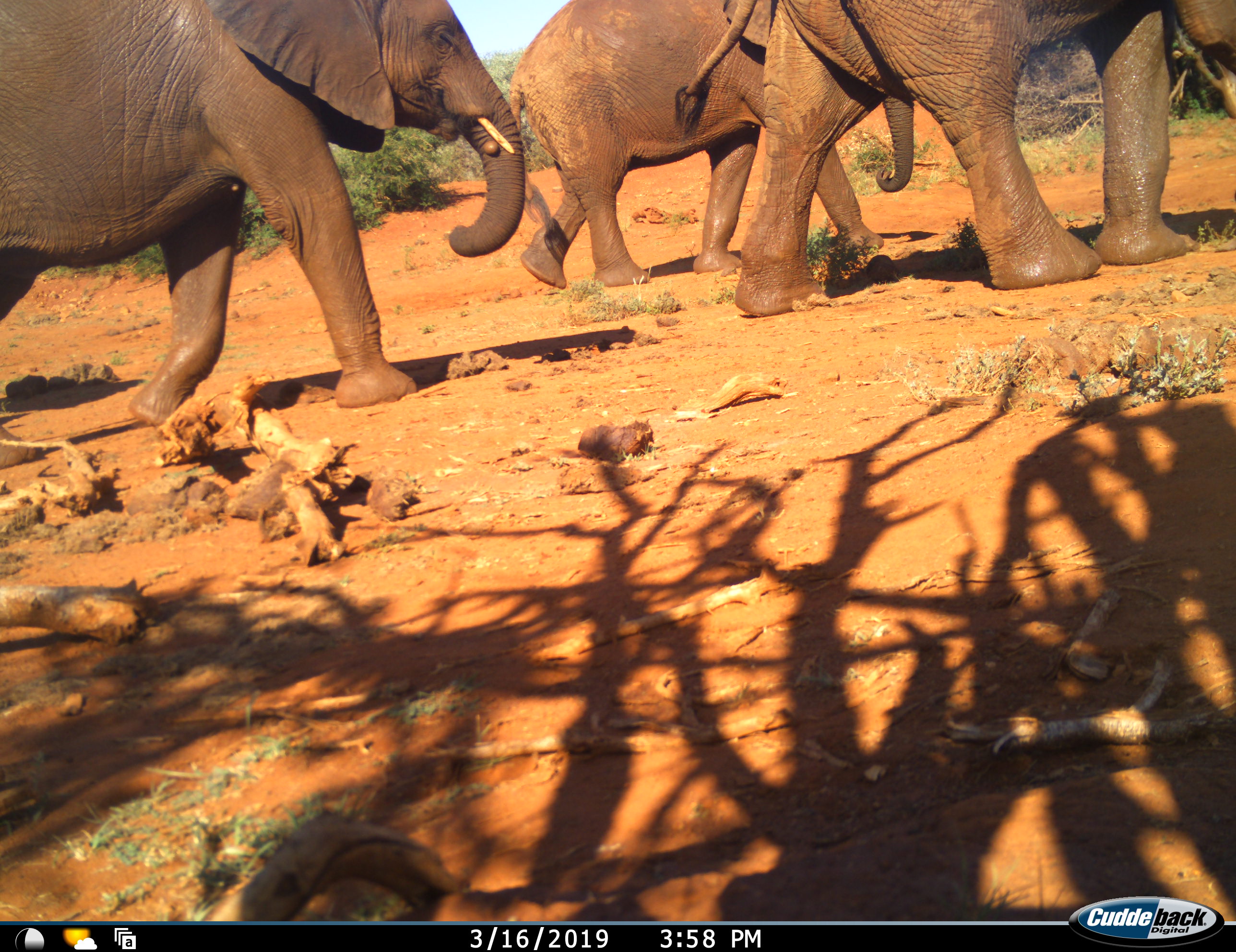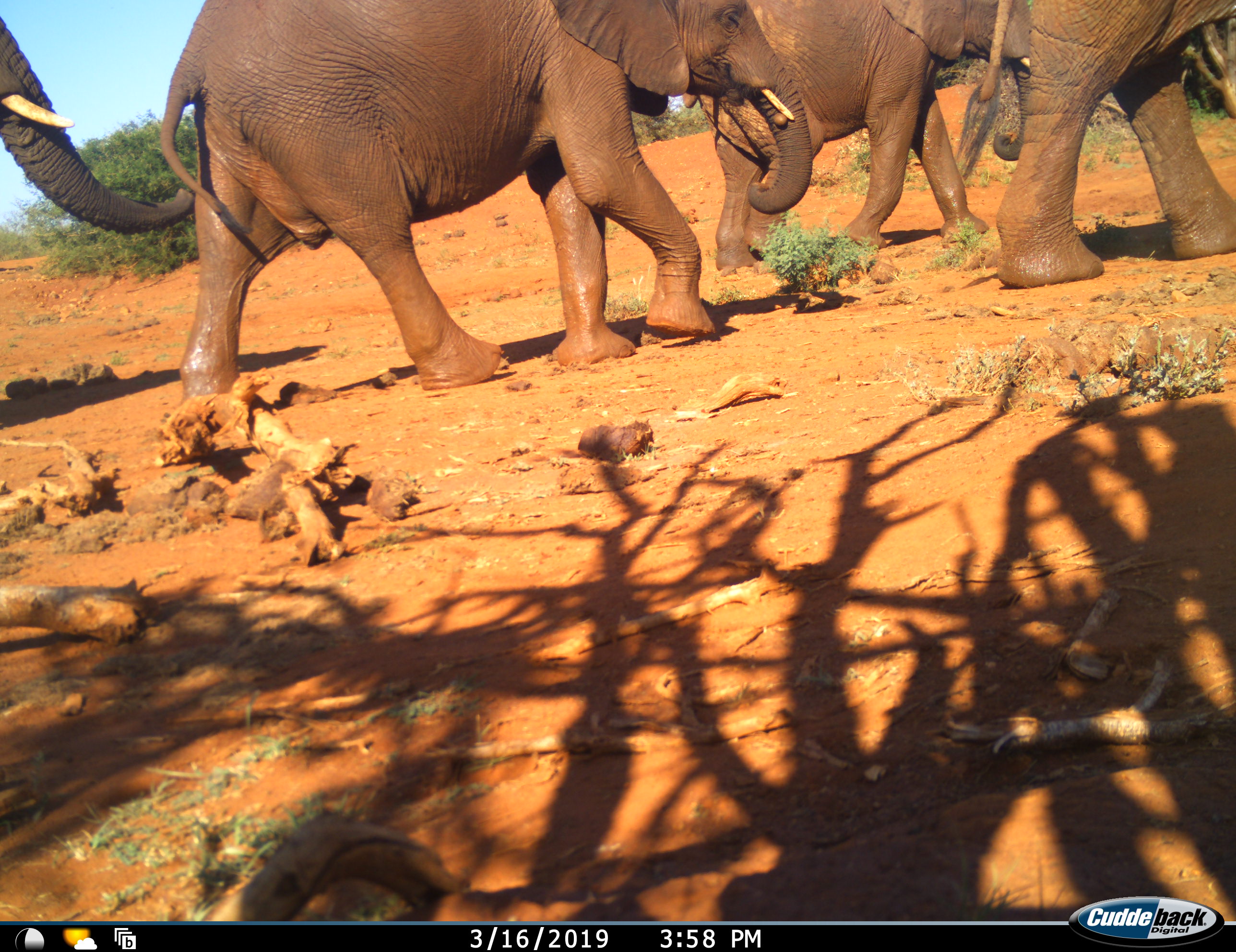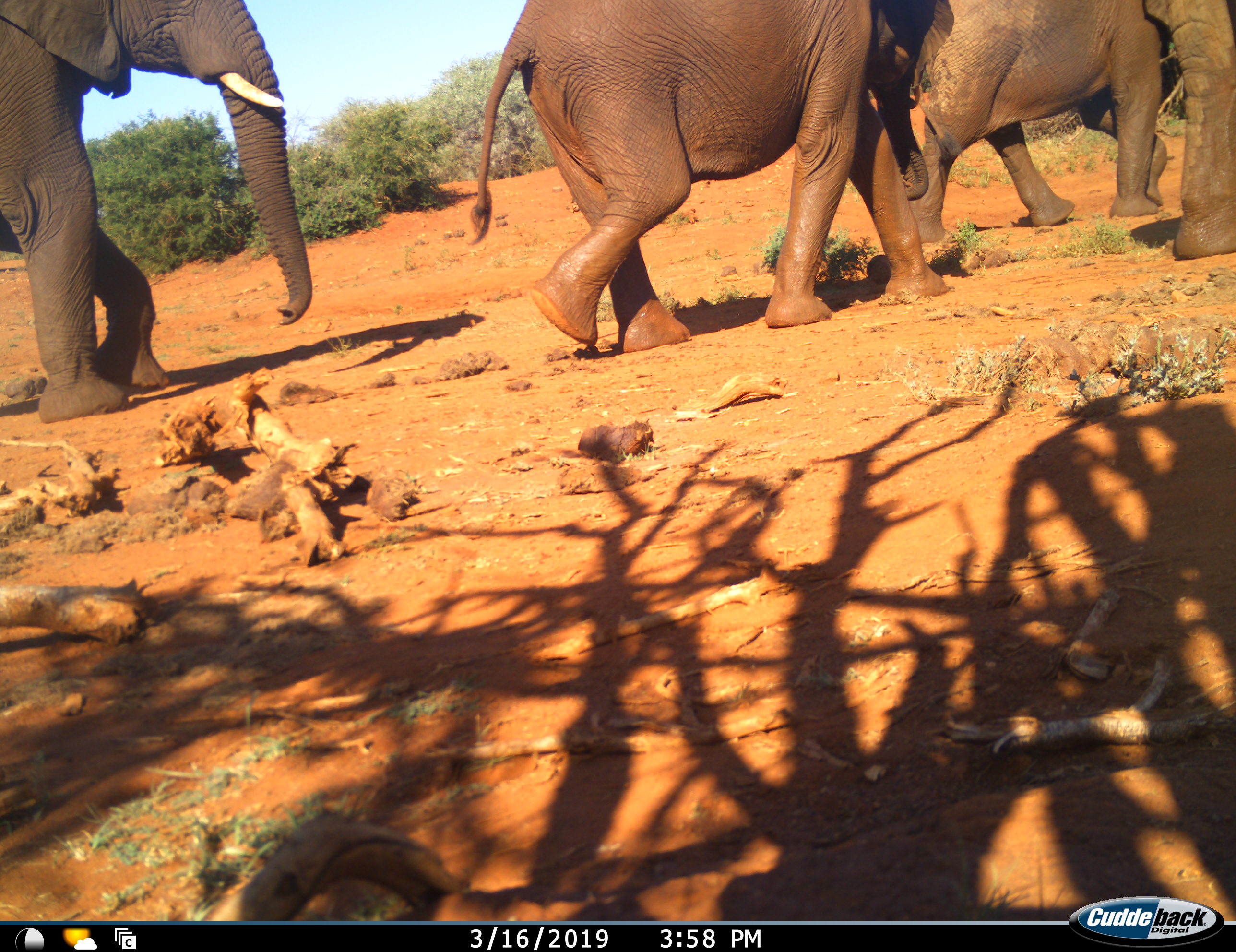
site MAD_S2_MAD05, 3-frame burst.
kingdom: Animalia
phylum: Chordata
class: Mammalia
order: Proboscidea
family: Elephantidae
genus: Loxodonta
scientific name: Loxodonta africana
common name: african bush elephant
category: elephant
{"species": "elephant (african bush elephant) (Loxodonta africana)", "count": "4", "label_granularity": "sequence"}